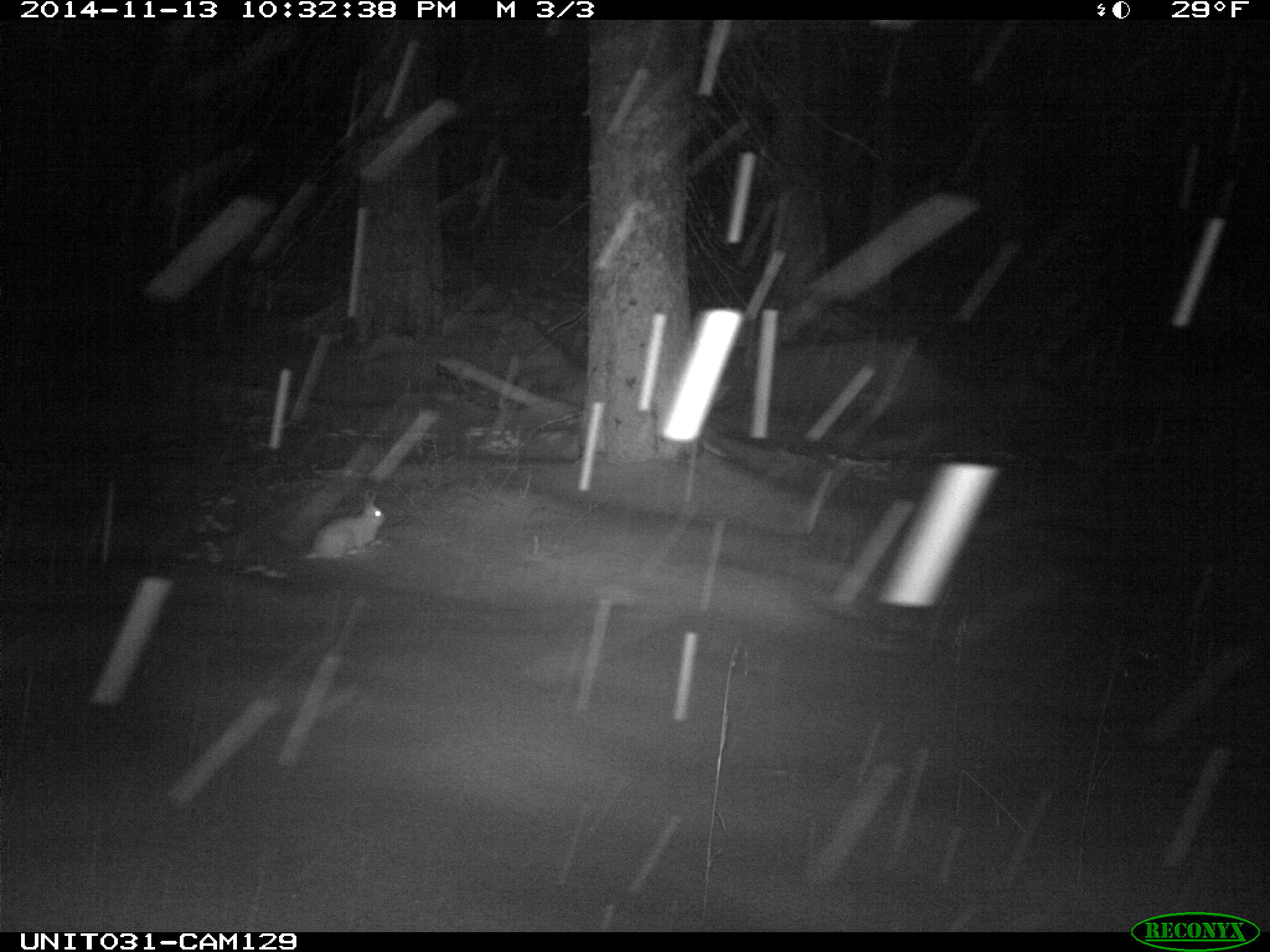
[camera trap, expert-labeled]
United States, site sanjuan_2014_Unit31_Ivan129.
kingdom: Animalia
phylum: Chordata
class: Mammalia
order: Lagomorpha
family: Leporidae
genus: Lepus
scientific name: Lepus americanus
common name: snowshoe hare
Lepus americanus (snowshoe hare).